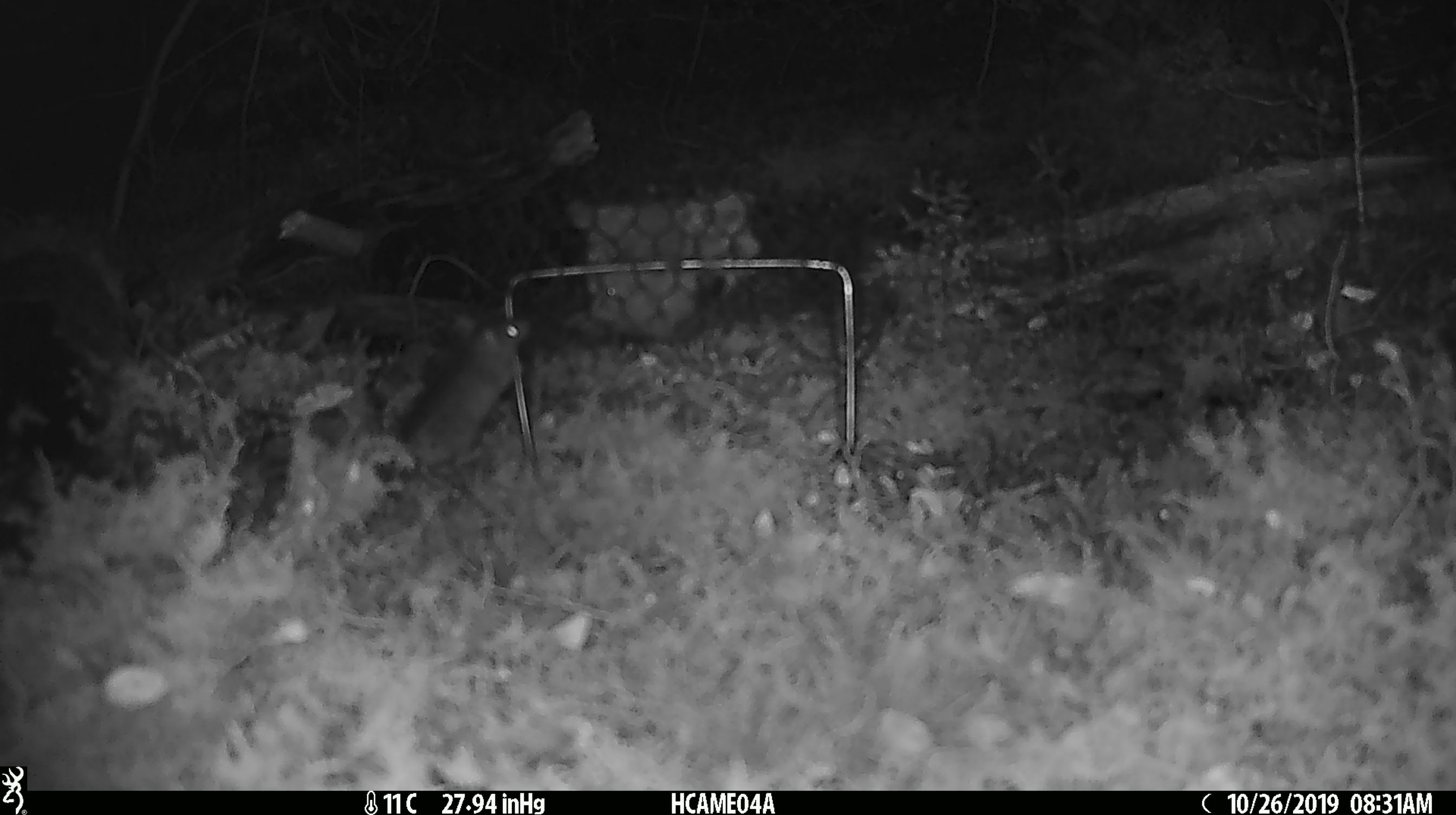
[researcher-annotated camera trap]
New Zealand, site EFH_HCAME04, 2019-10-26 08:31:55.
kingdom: Animalia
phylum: Chordata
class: Mammalia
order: Rodentia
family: Muridae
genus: Mus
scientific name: Mus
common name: mouse